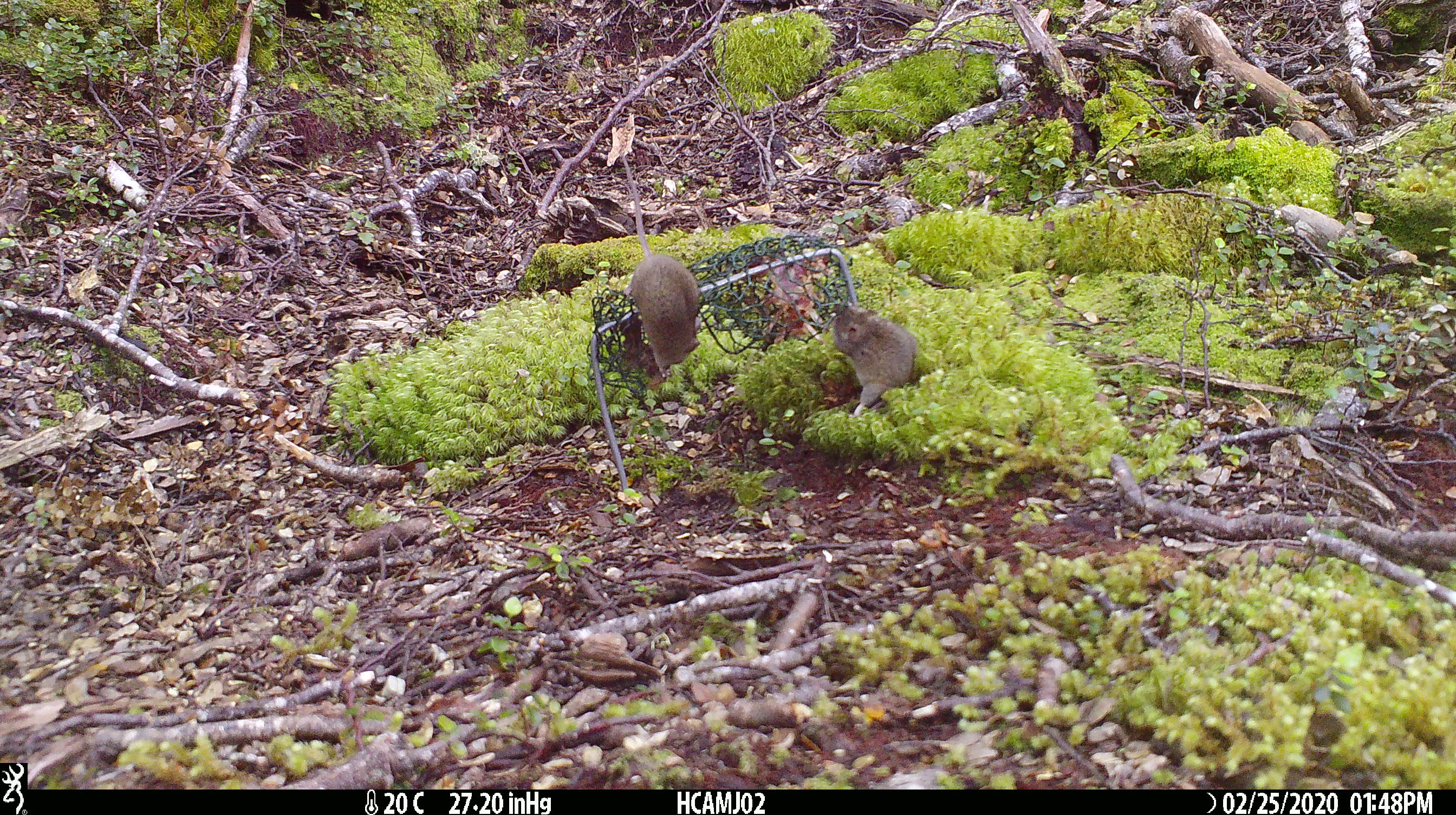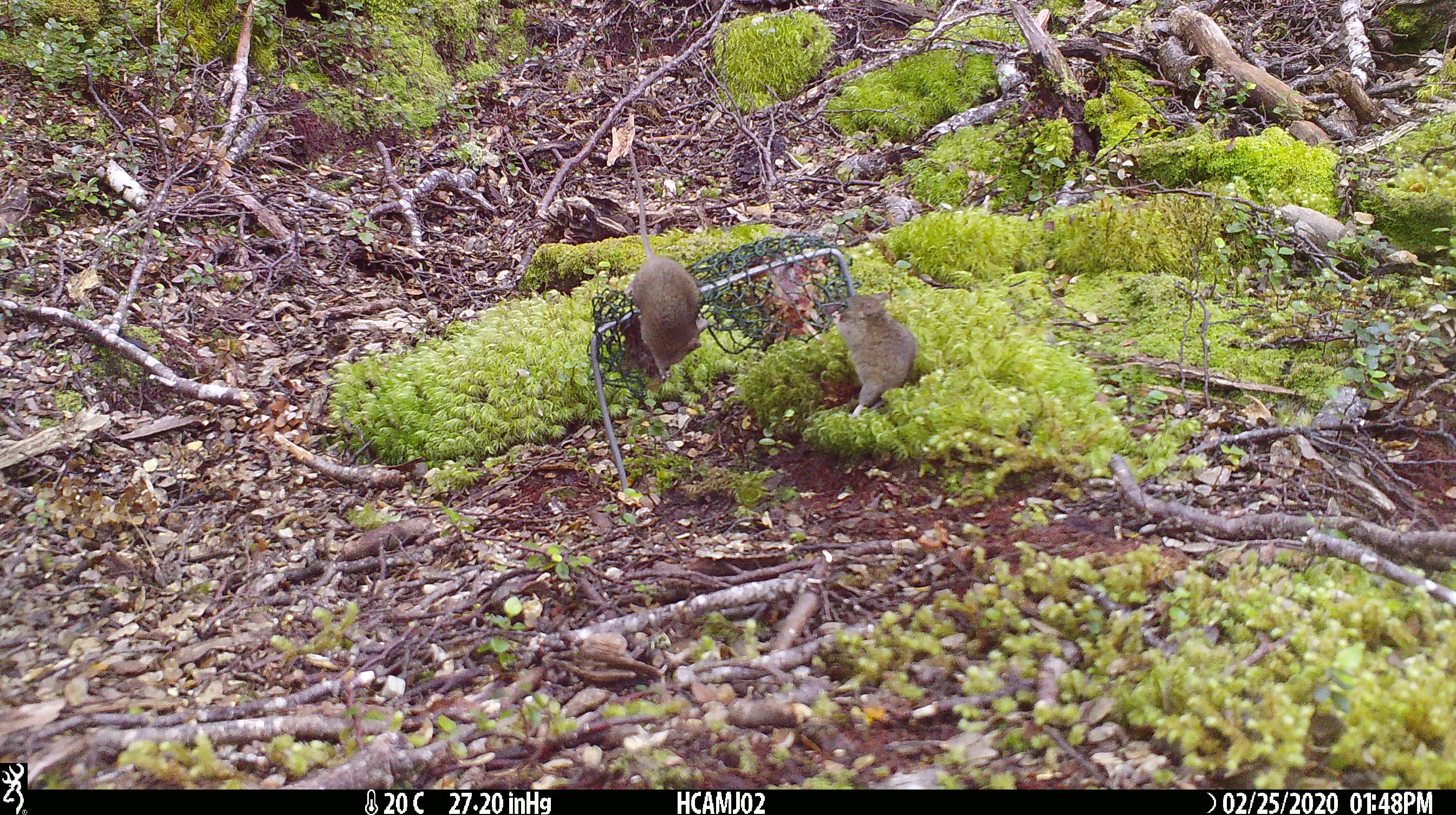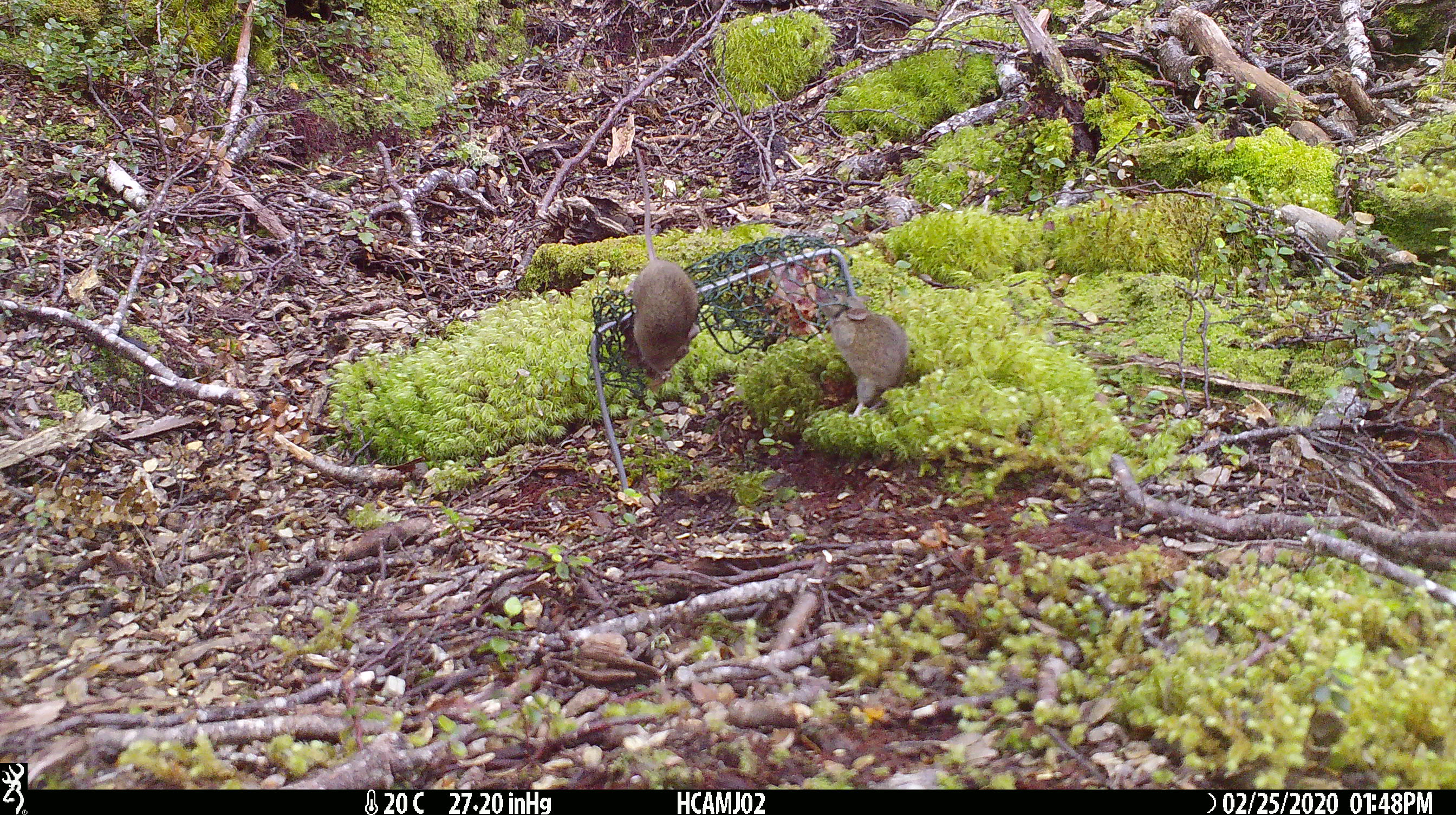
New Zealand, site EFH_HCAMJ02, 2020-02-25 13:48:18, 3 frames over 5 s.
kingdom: Animalia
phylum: Chordata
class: Mammalia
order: Rodentia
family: Muridae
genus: Mus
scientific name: Mus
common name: mouse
Mouse (Mus).